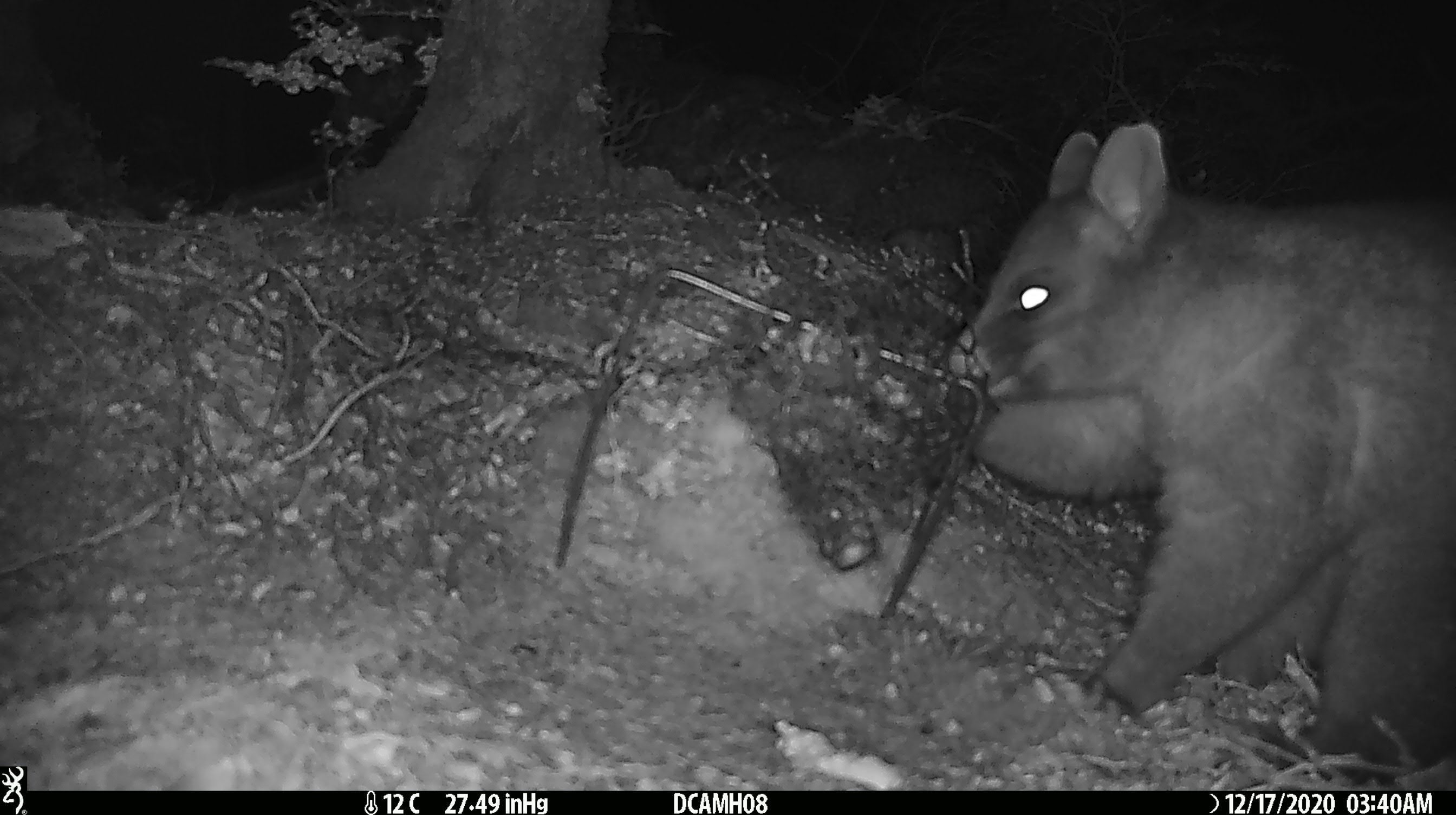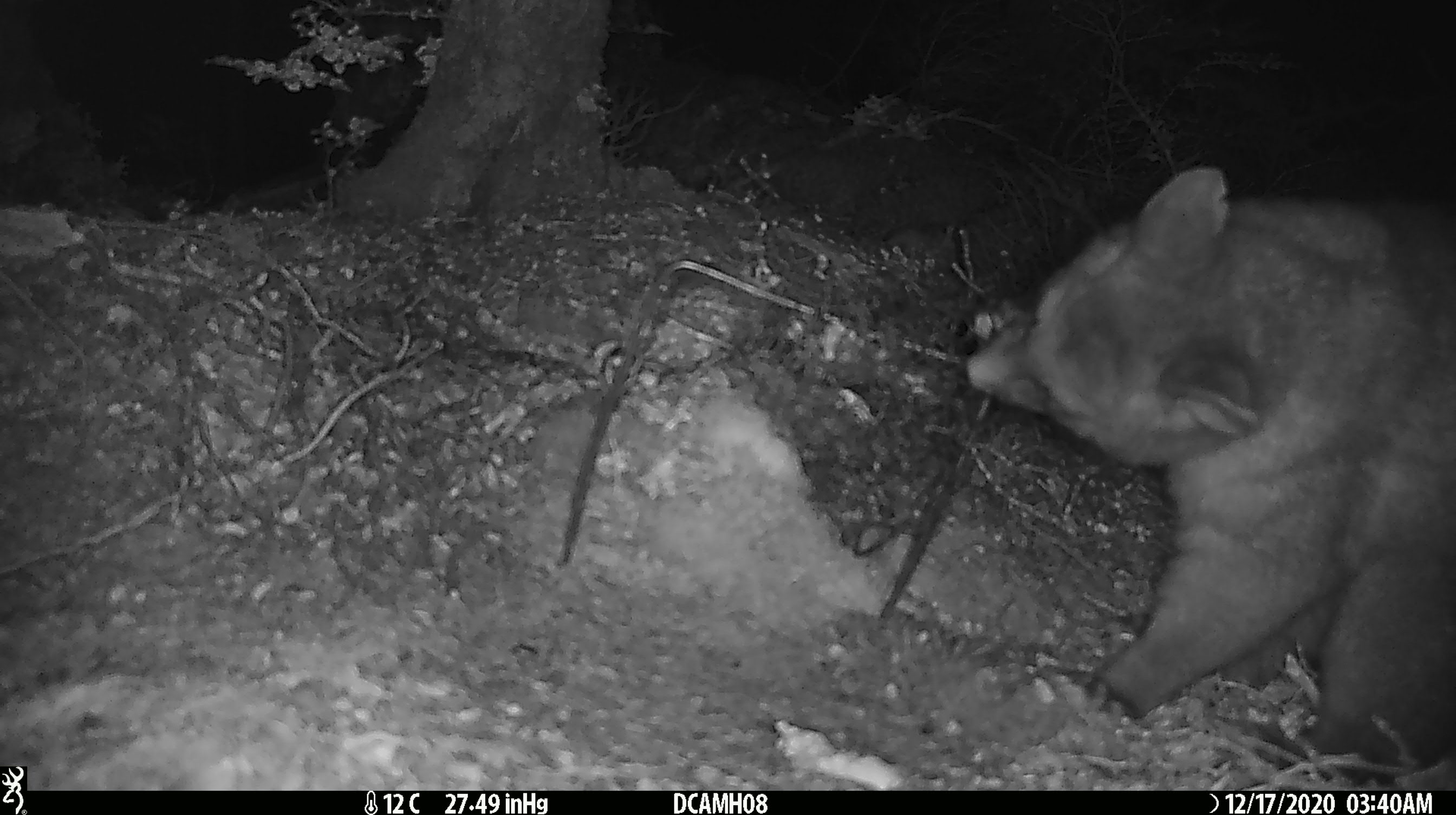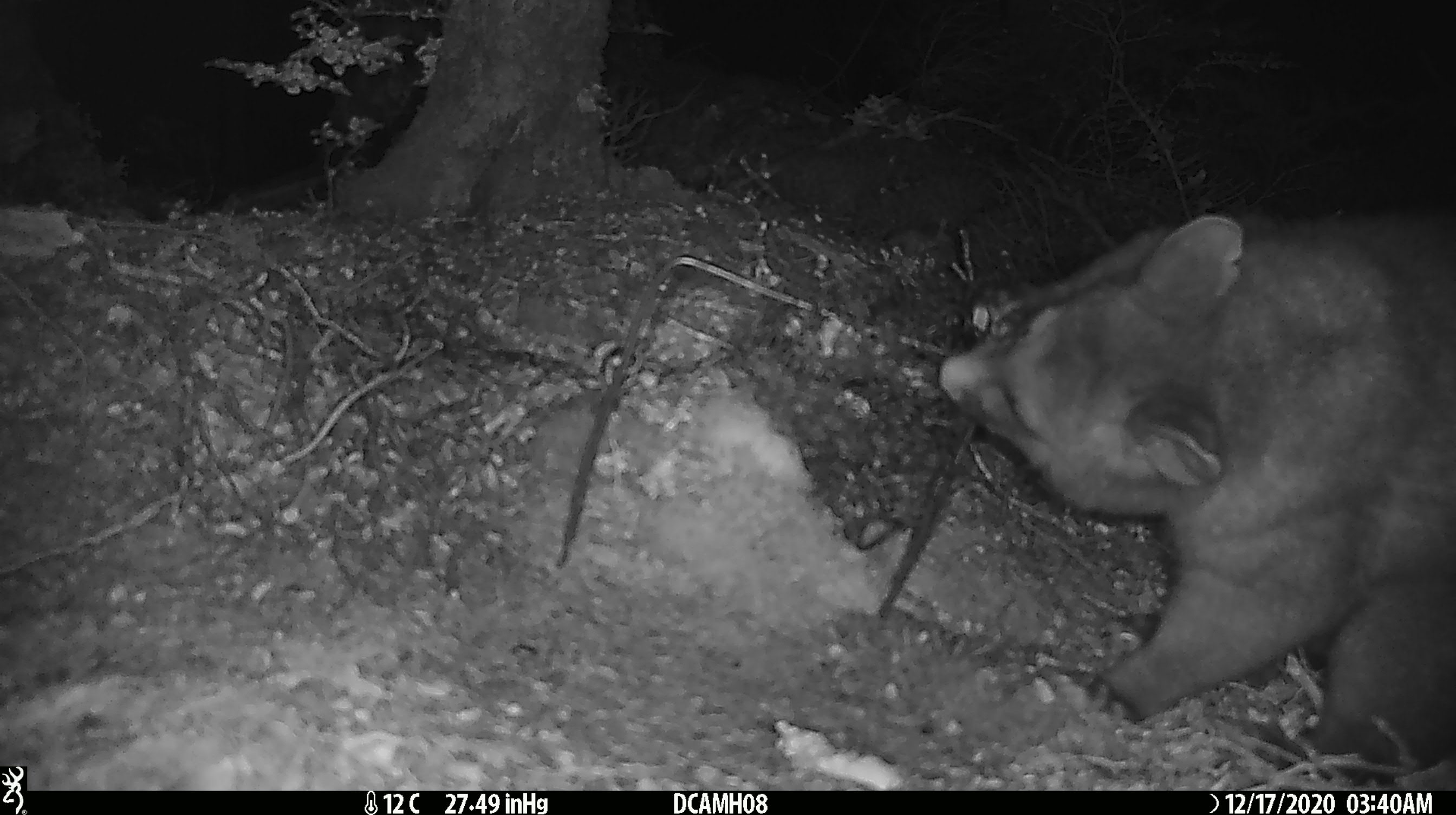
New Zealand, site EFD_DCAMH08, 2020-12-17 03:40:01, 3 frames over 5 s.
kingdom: Animalia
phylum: Chordata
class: Mammalia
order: Diprotodontia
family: Phalangeridae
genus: Trichosurus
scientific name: Trichosurus vulpecula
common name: common brushtail possum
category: possum